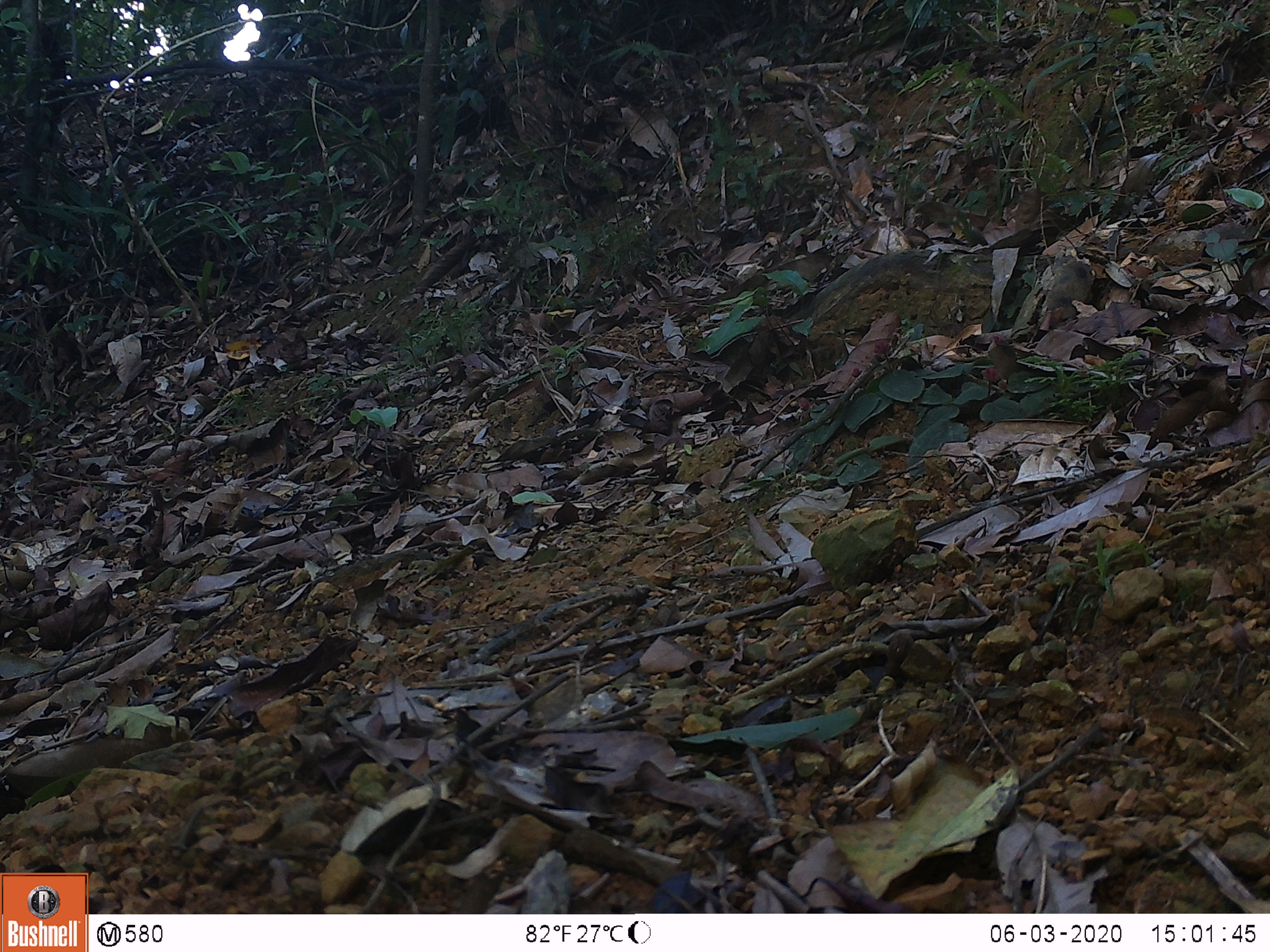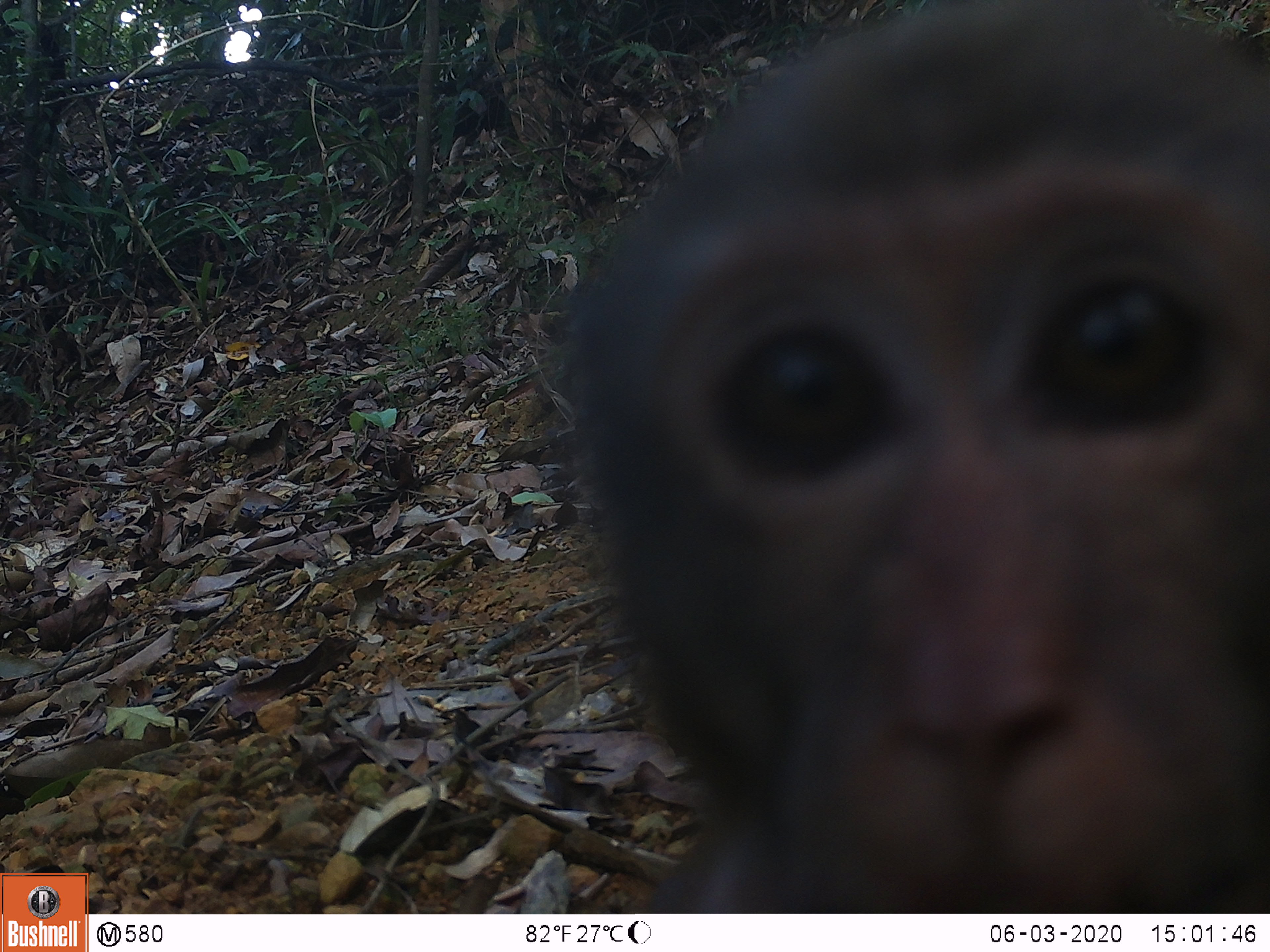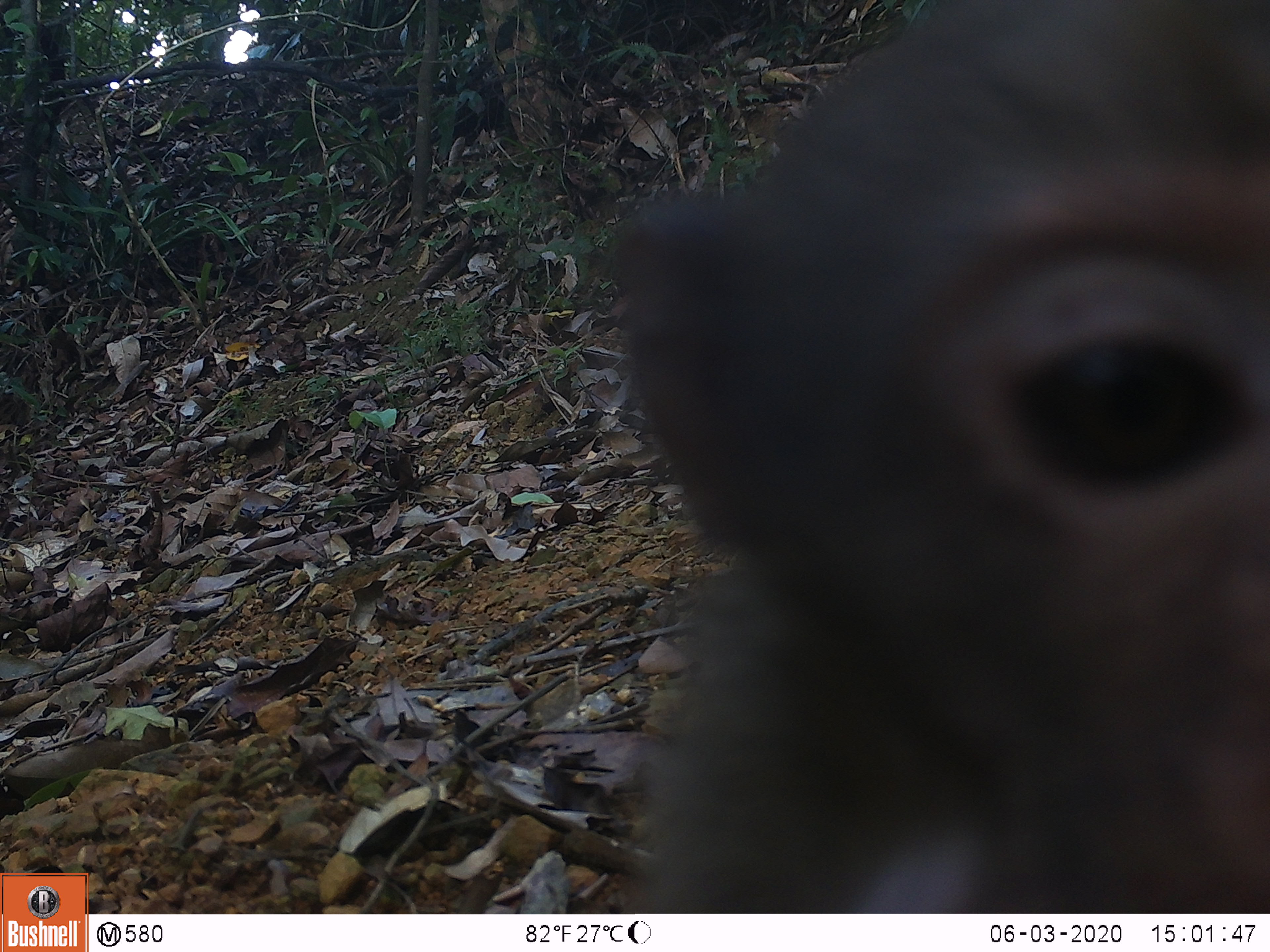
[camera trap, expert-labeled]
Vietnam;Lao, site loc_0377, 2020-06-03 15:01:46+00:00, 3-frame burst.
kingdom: Animalia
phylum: Chordata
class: Mammalia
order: Primates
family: Cercopithecidae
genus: Macaca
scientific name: Macaca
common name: macaques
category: assam or rhesus macaque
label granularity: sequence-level